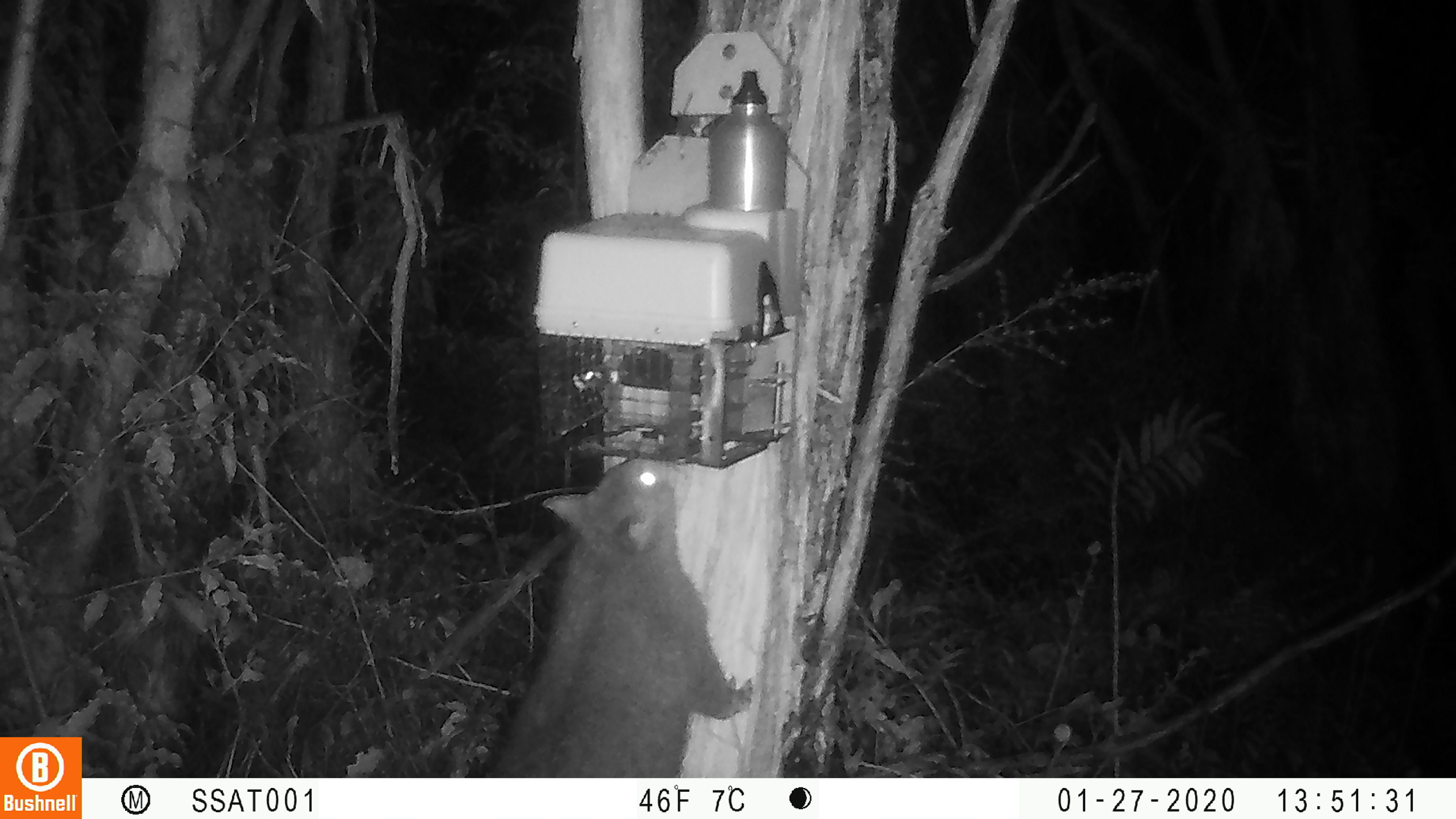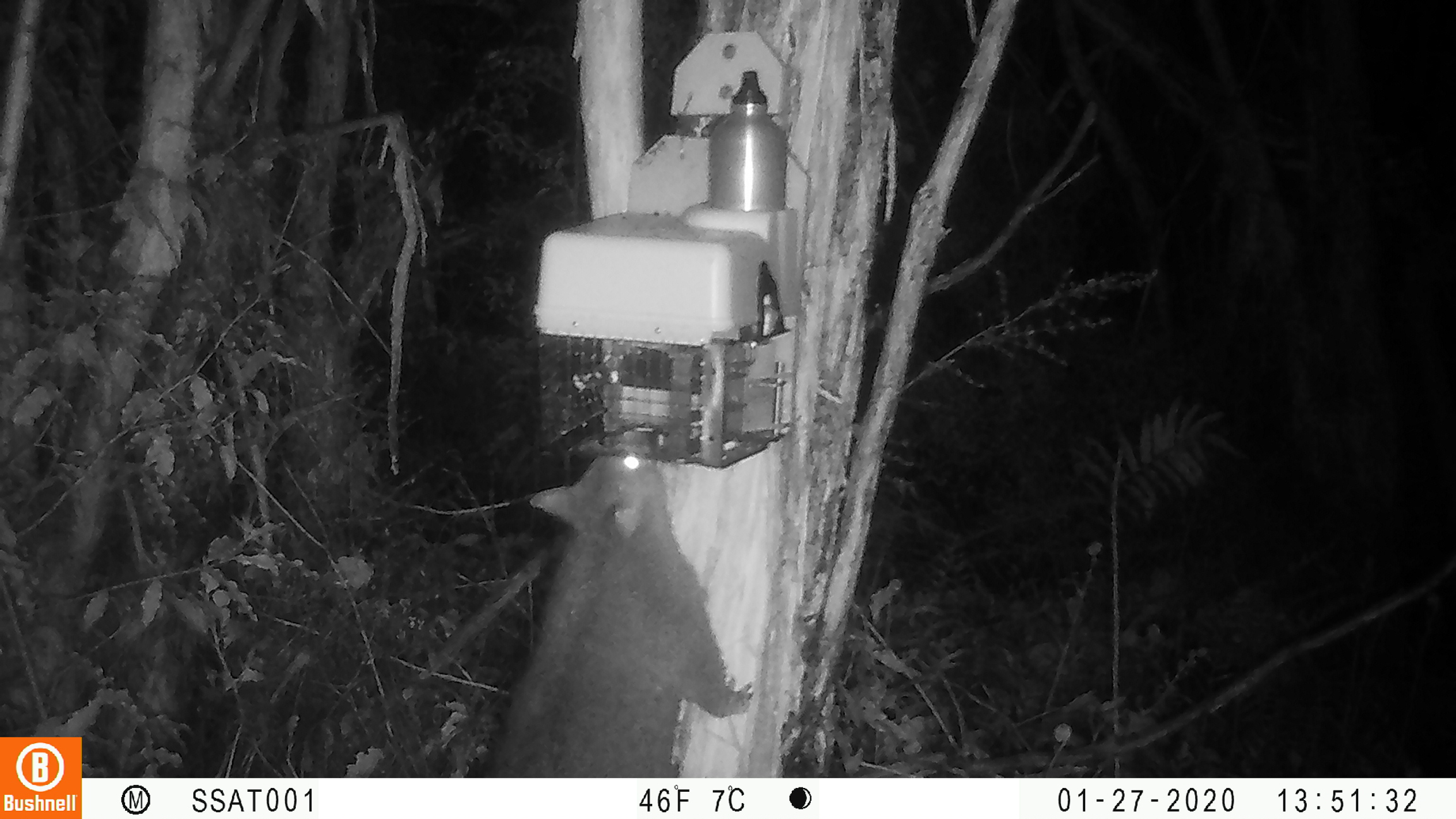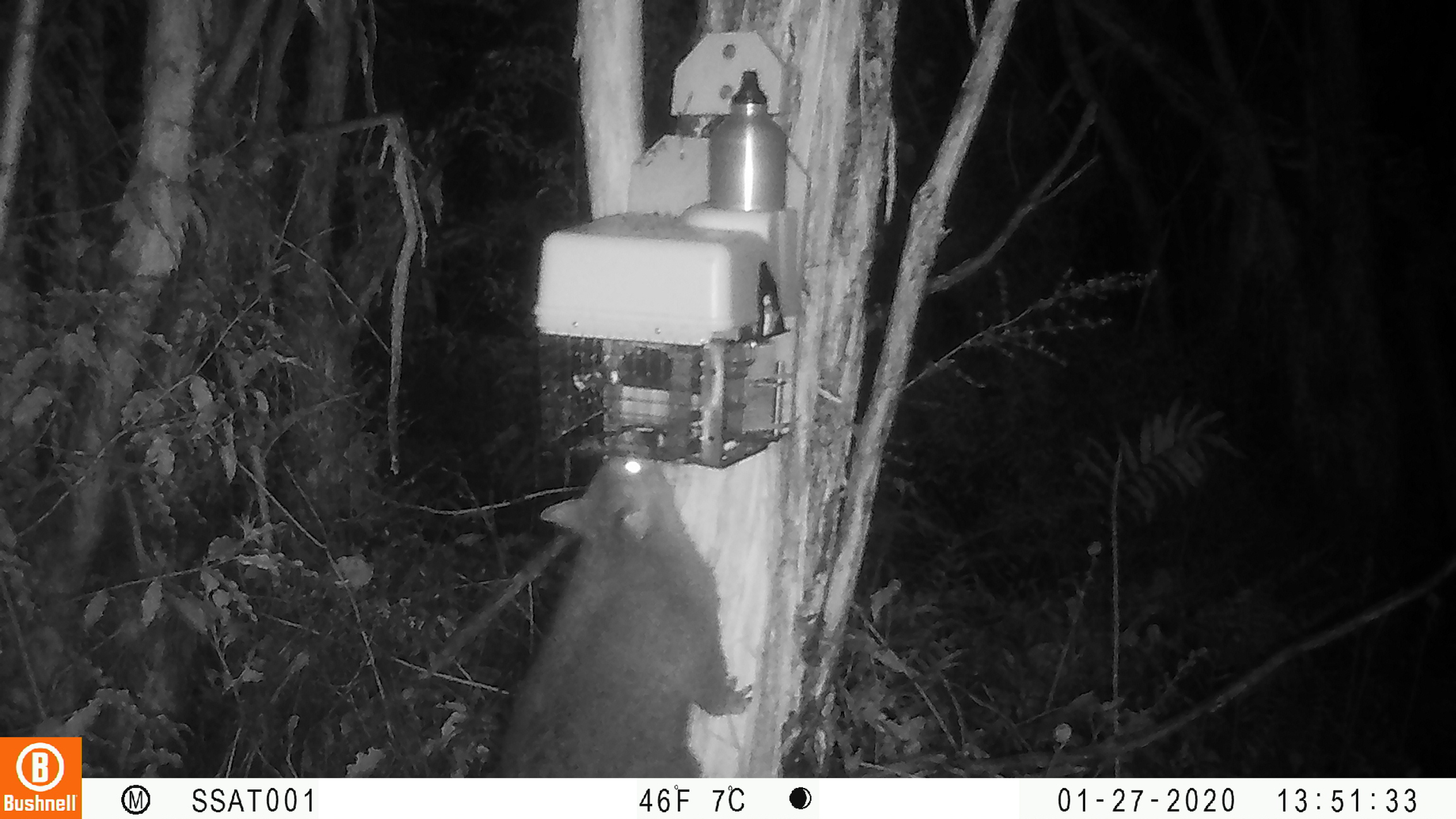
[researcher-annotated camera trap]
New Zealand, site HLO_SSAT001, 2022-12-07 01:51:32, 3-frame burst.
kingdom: Animalia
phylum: Chordata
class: Mammalia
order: Diprotodontia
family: Phalangeridae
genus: Trichosurus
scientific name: Trichosurus vulpecula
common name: common brushtail possum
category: possum